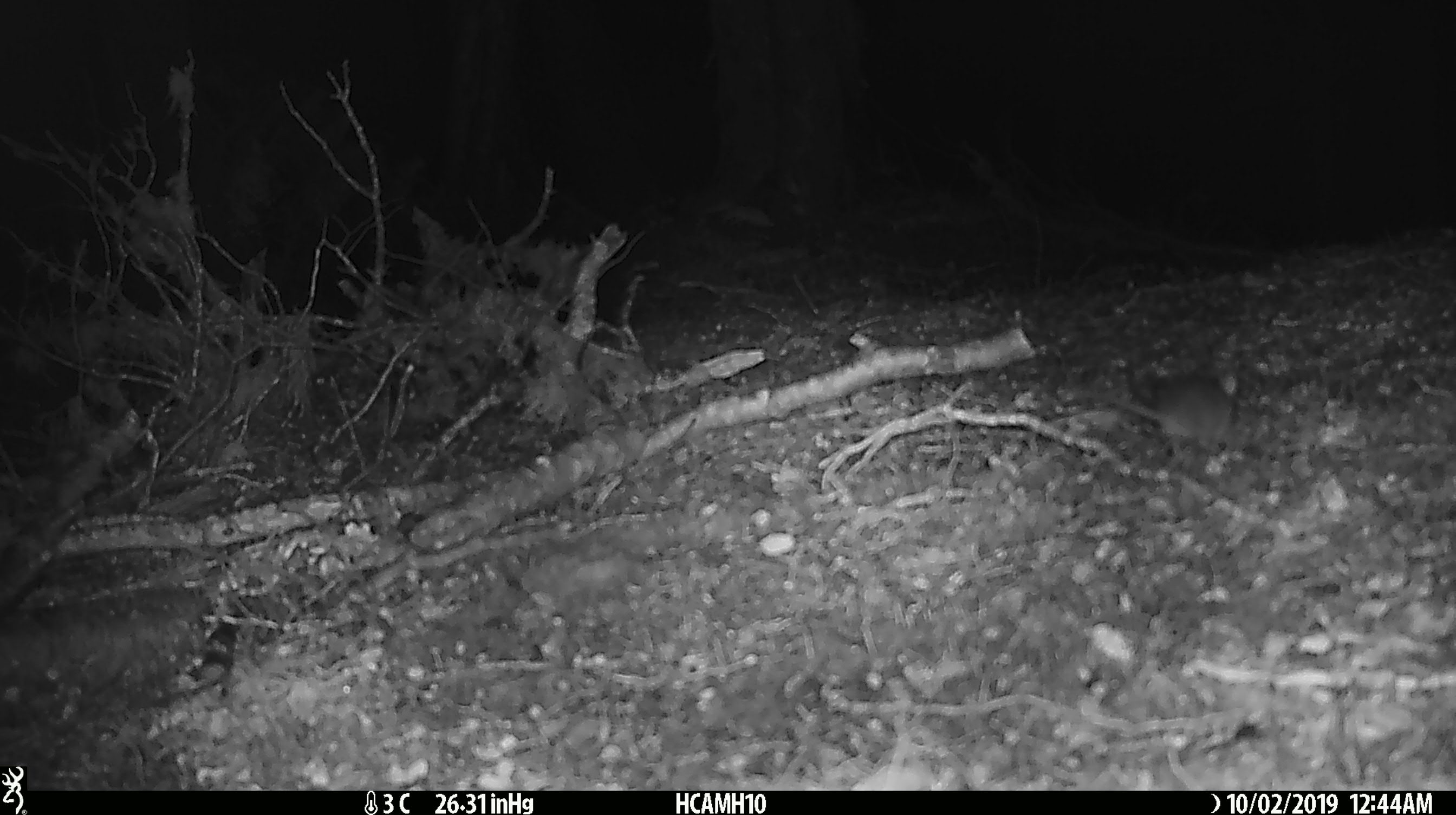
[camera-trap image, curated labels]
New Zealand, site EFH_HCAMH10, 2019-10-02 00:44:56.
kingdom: Animalia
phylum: Chordata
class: Mammalia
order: Rodentia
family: Muridae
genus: Mus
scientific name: Mus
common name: mouse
Mouse (Mus).